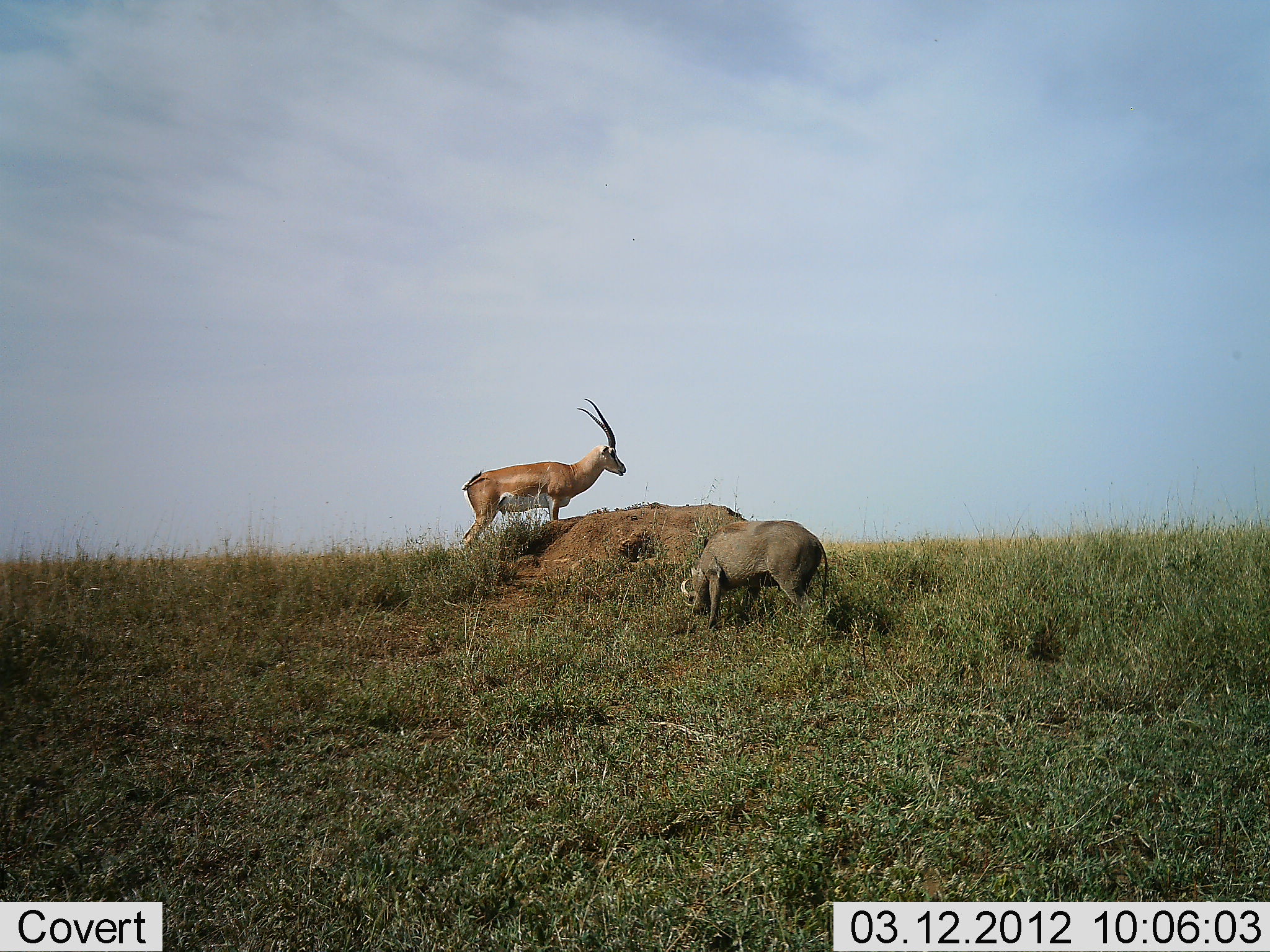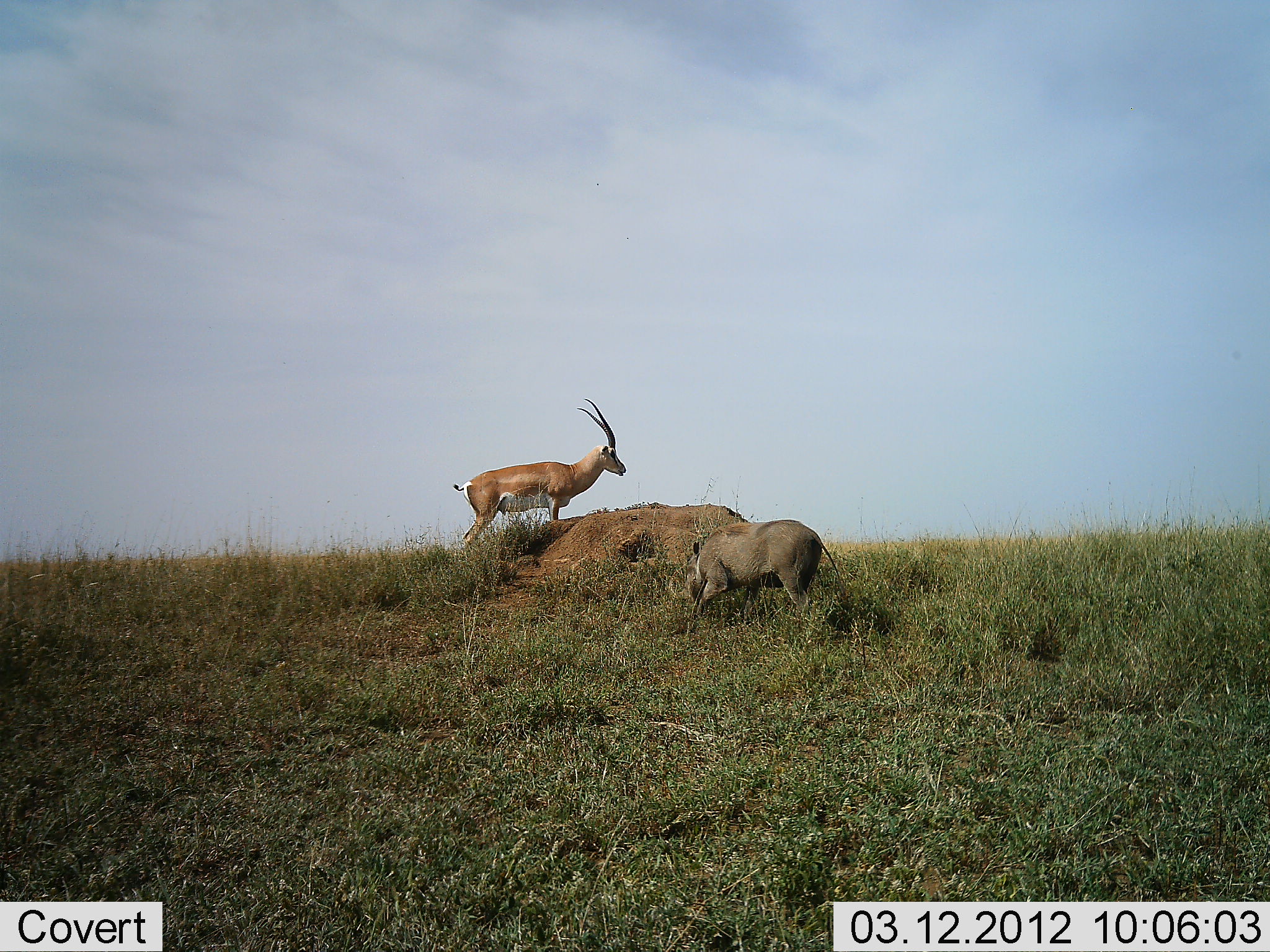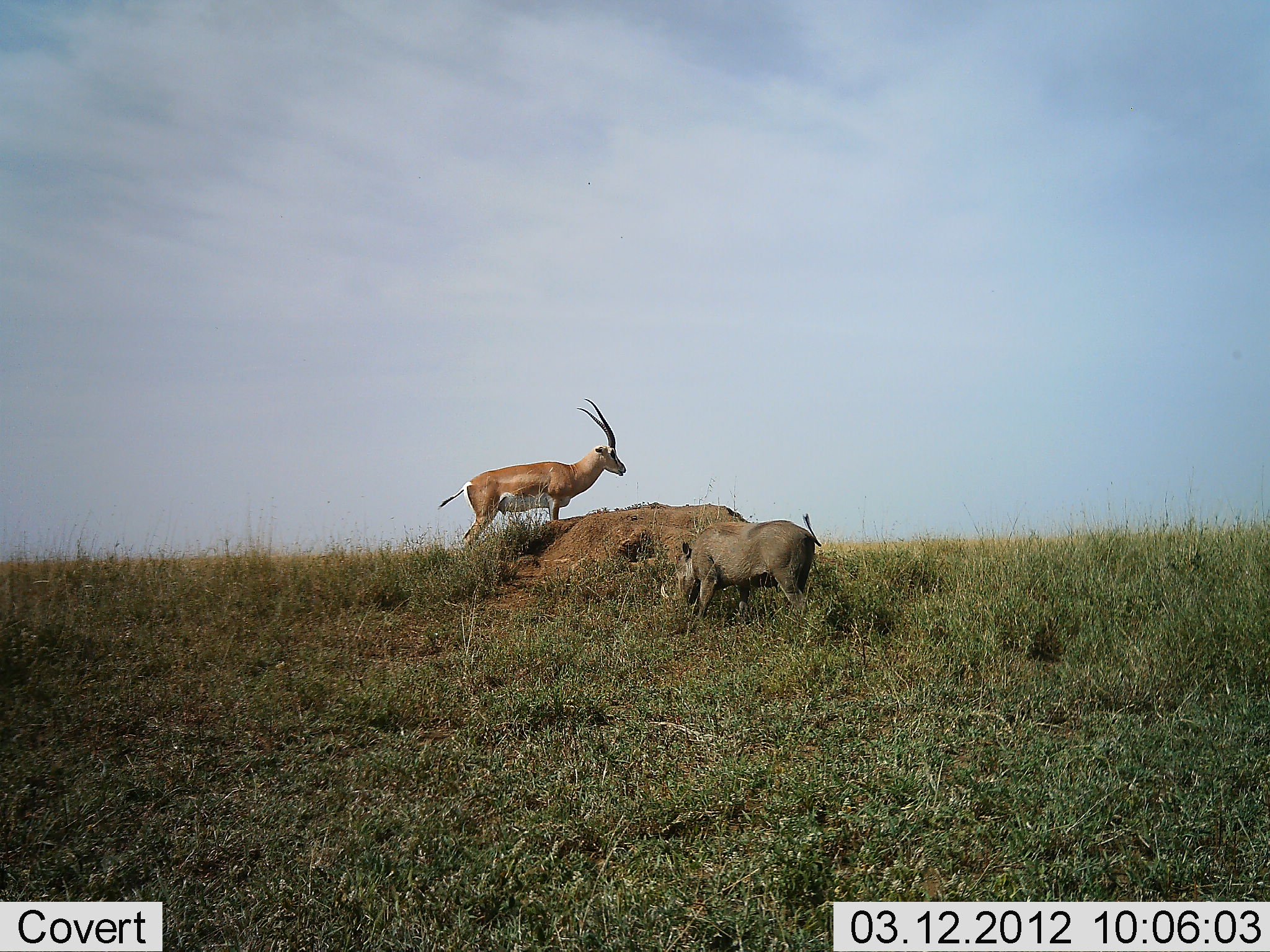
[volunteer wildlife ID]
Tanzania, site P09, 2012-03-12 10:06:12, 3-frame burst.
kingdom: Animalia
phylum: Chordata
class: Mammalia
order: Artiodactyla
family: Bovidae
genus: Nanger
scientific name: Nanger granti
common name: grant's gazelle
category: gazellegrants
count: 1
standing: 100%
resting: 0%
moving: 0%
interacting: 0%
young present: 0%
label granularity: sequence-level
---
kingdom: Animalia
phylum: Chordata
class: Mammalia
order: Artiodactyla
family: Suidae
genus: Phacochoerus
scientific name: Phacochoerus africanus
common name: warthog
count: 1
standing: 53%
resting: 0%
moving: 18%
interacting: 6%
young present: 0%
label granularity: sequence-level